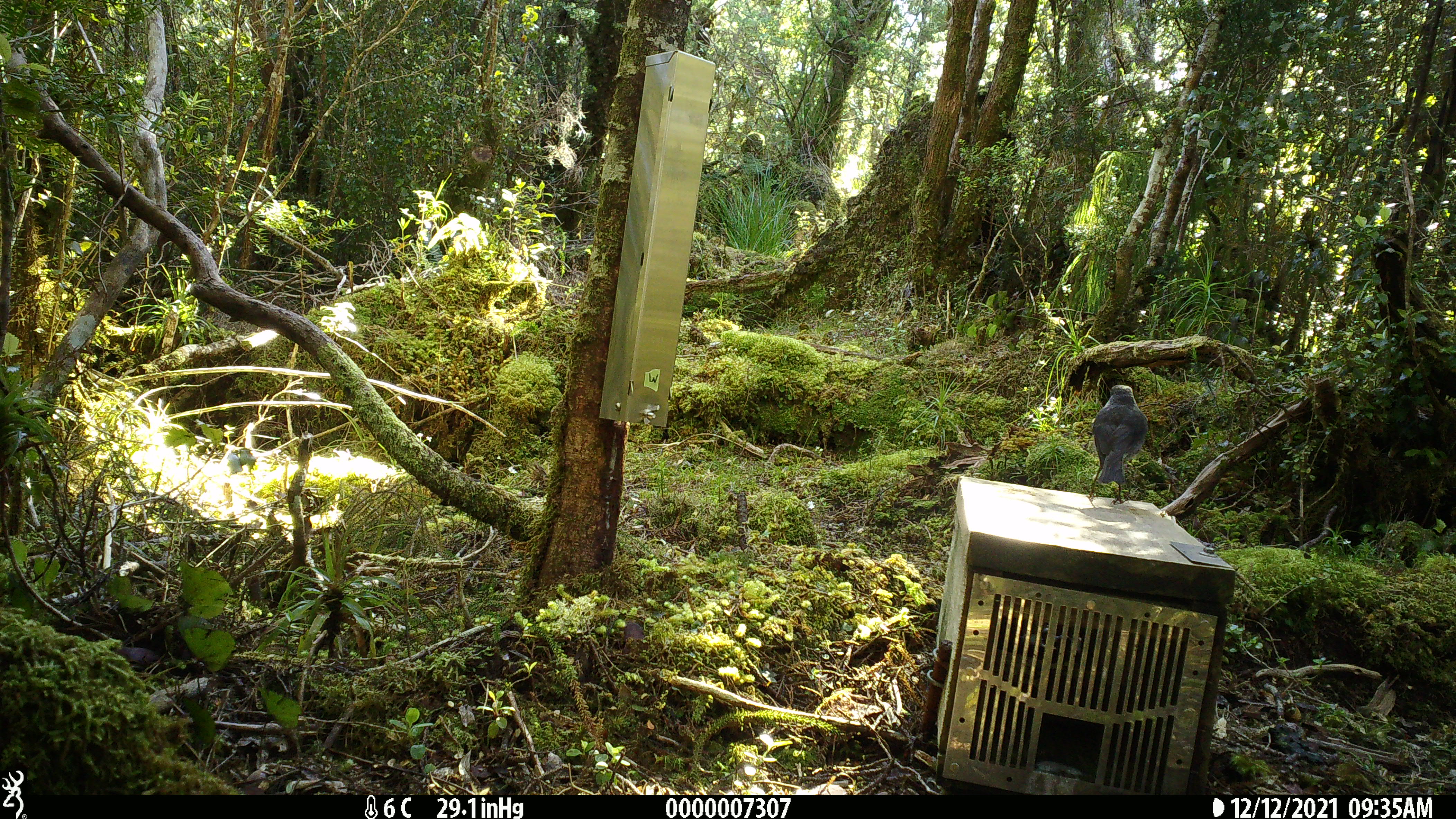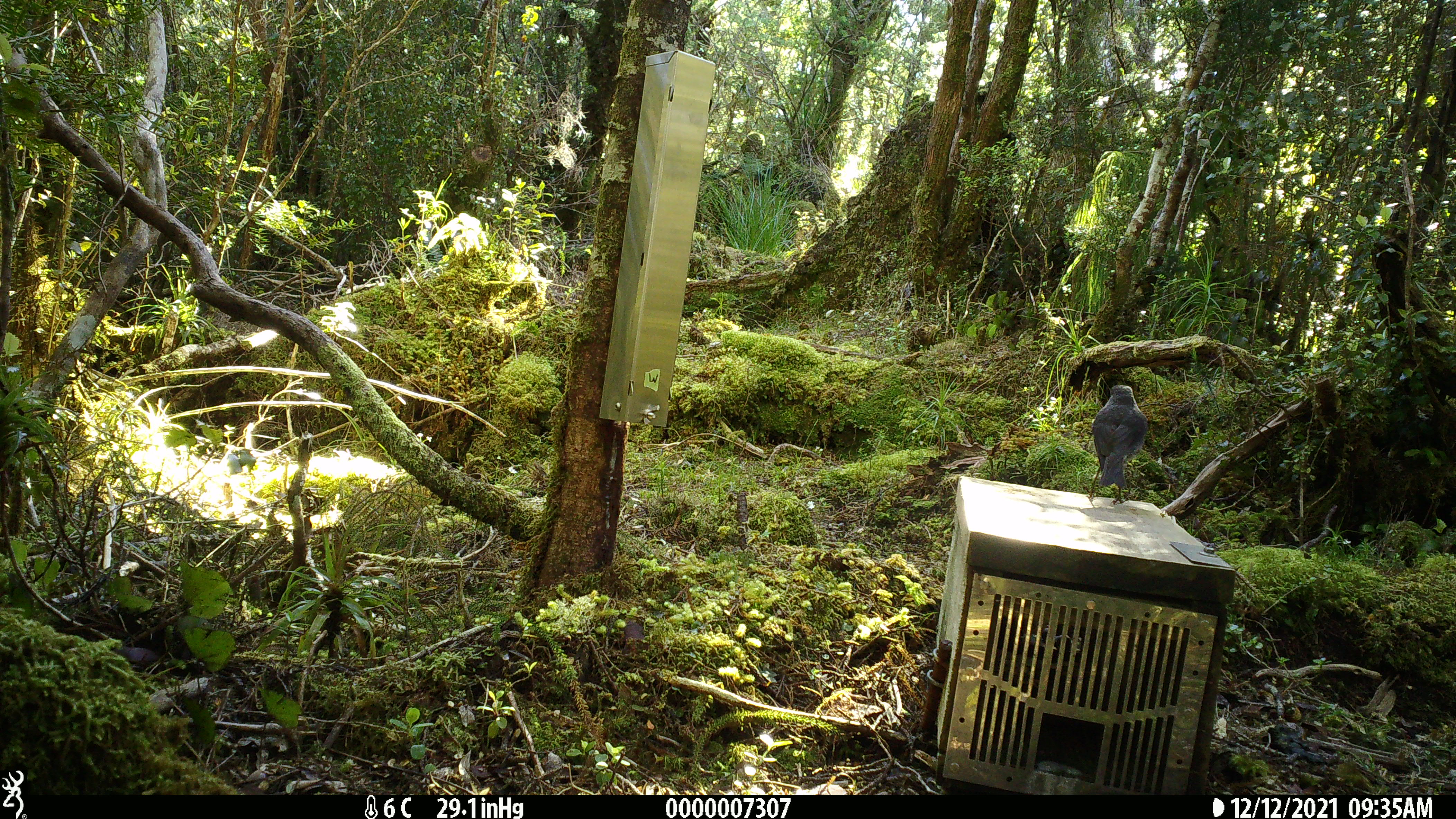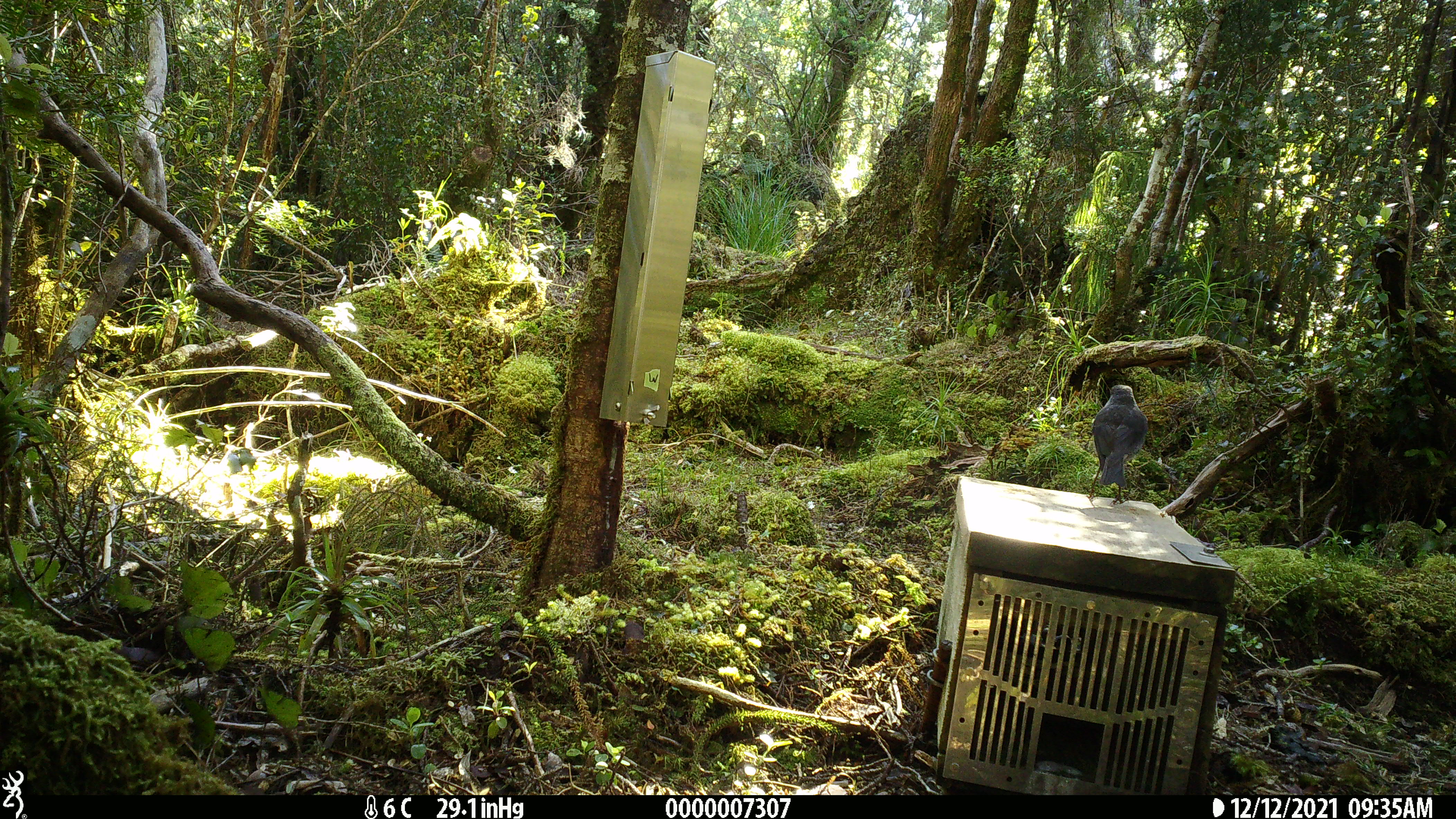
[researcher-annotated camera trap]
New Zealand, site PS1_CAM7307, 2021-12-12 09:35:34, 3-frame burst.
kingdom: Animalia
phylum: Chordata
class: Aves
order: Passeriformes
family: Petroicidae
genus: Petroica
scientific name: Petroica australis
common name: new zealand robin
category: robin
Robin (new zealand robin) (Petroica australis).